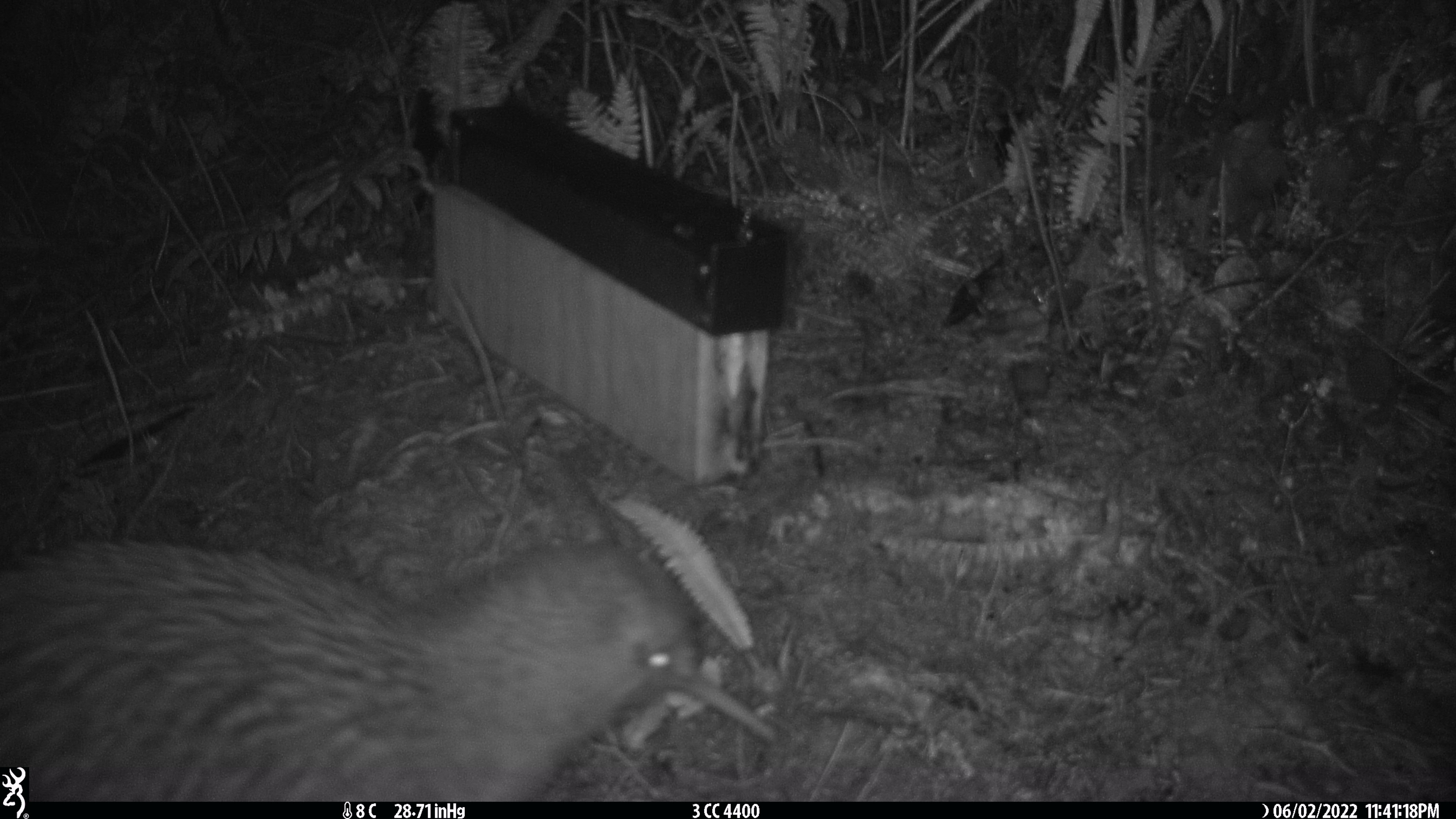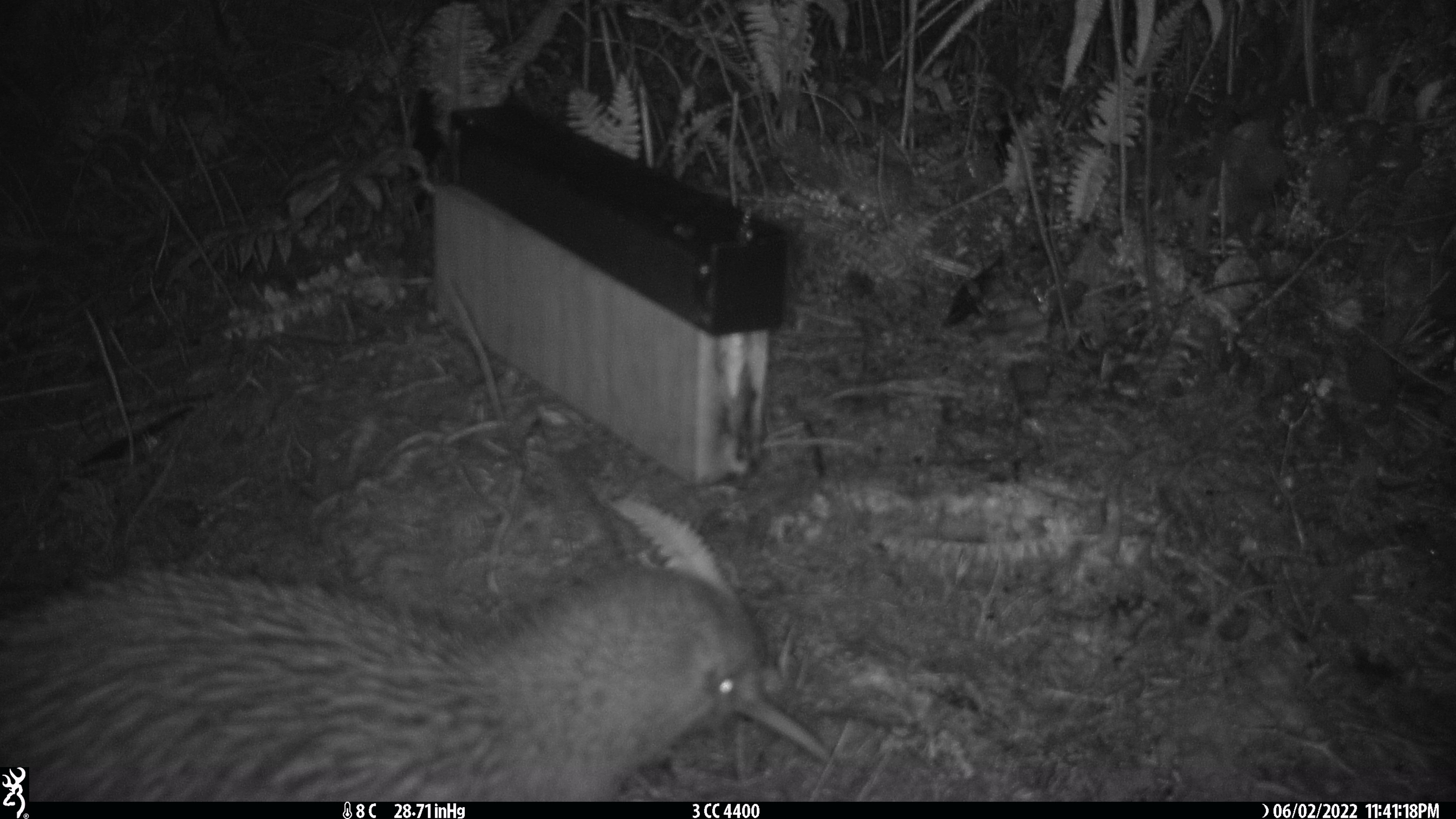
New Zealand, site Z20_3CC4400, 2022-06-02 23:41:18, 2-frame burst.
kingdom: Animalia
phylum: Chordata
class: Aves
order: Apterygiformes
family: Apterygidae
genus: Apteryx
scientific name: Apteryx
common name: kiwi